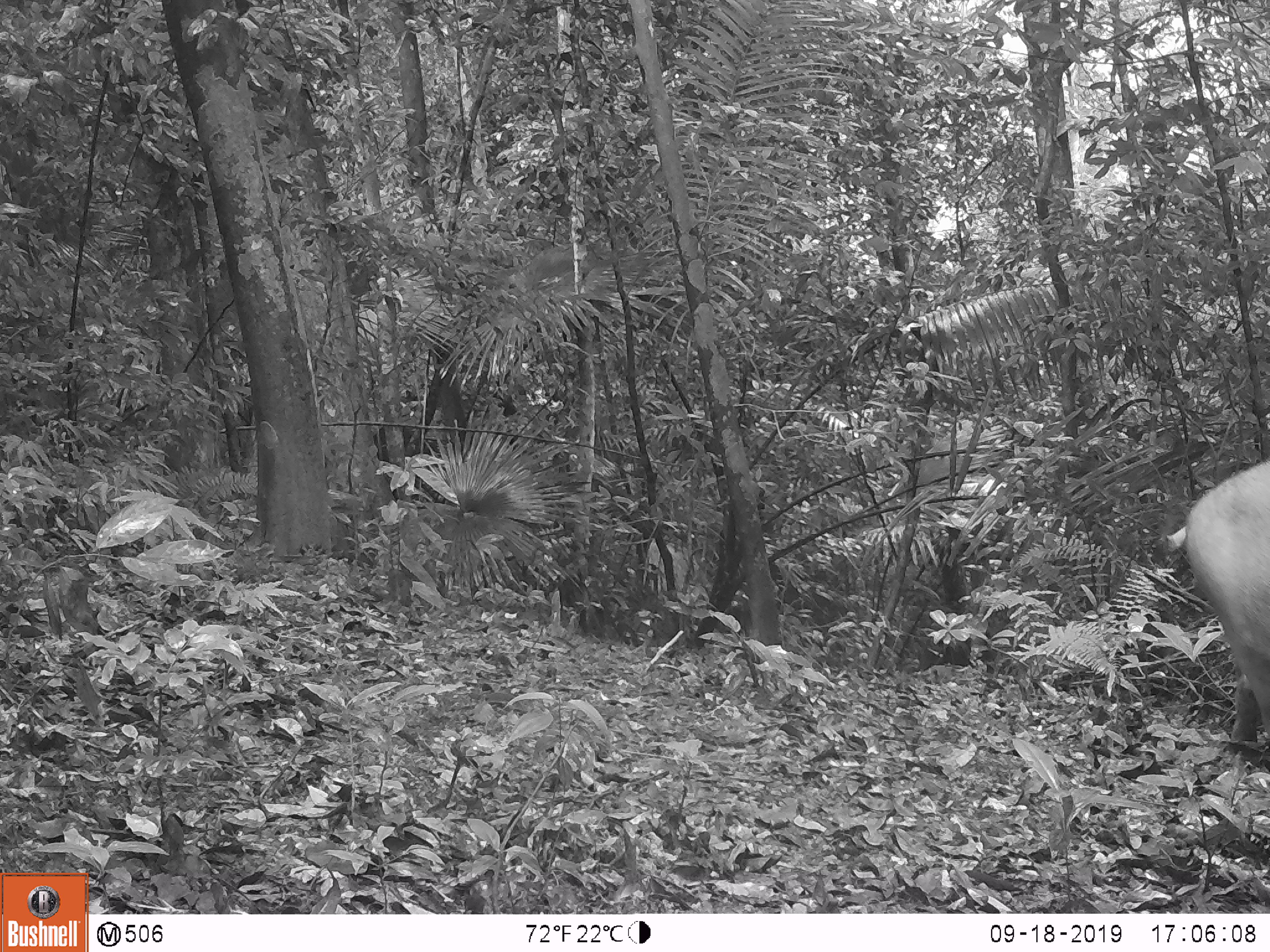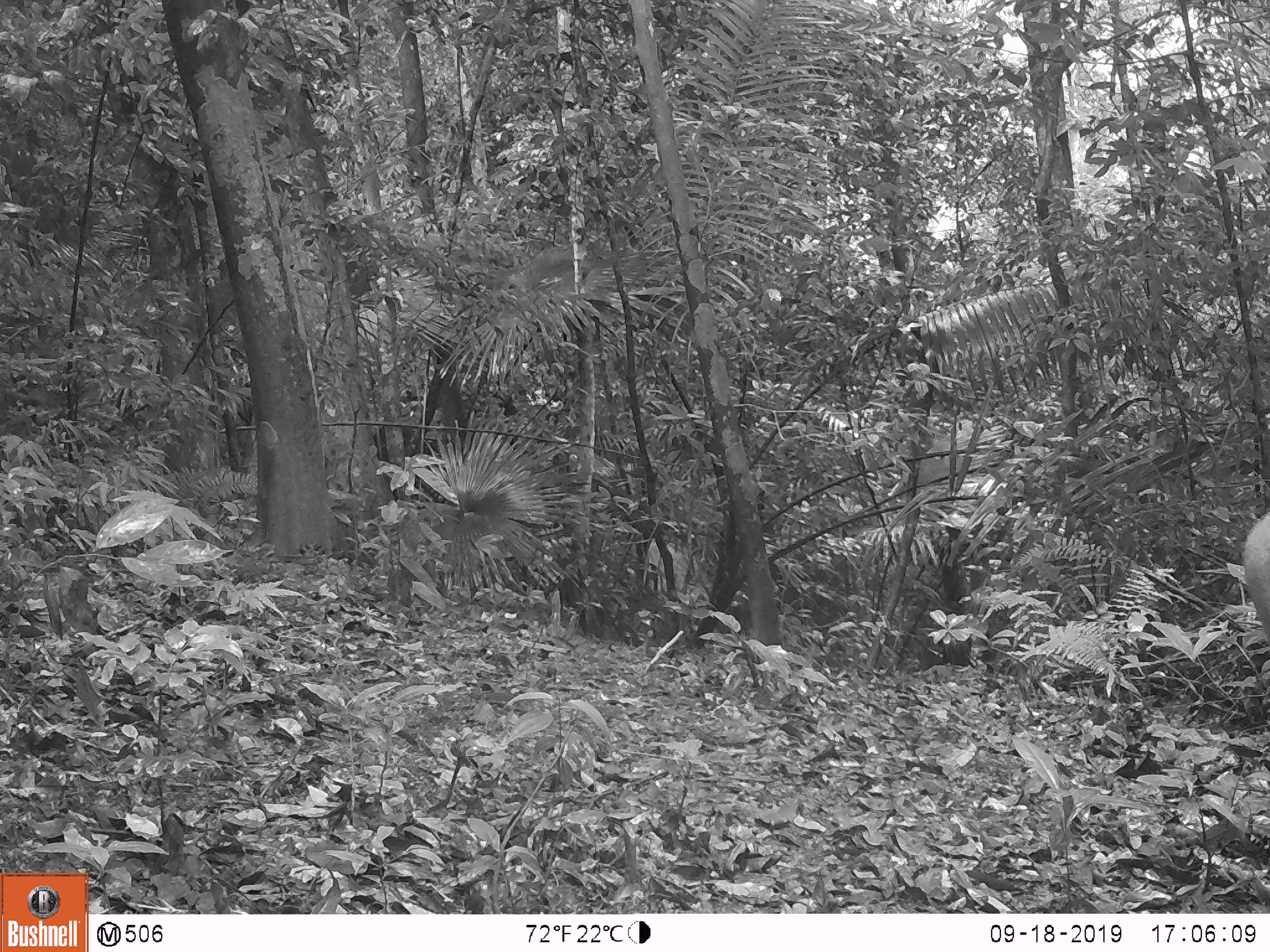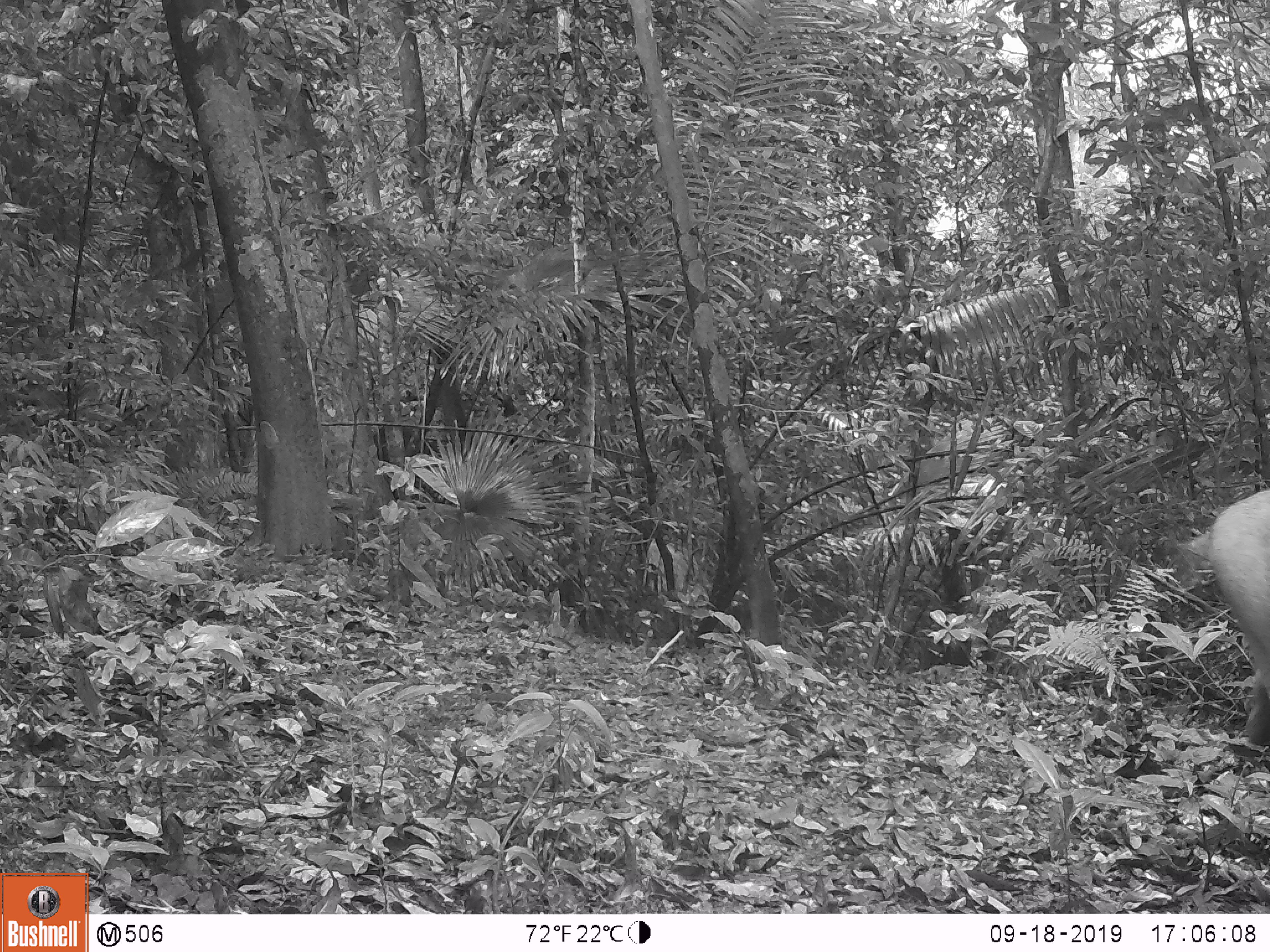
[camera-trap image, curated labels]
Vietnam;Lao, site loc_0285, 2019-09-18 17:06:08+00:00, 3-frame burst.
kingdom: Animalia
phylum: Chordata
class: Mammalia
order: Artiodactyla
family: Suidae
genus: Sus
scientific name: Sus scrofa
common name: eurasian wild pig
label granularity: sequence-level